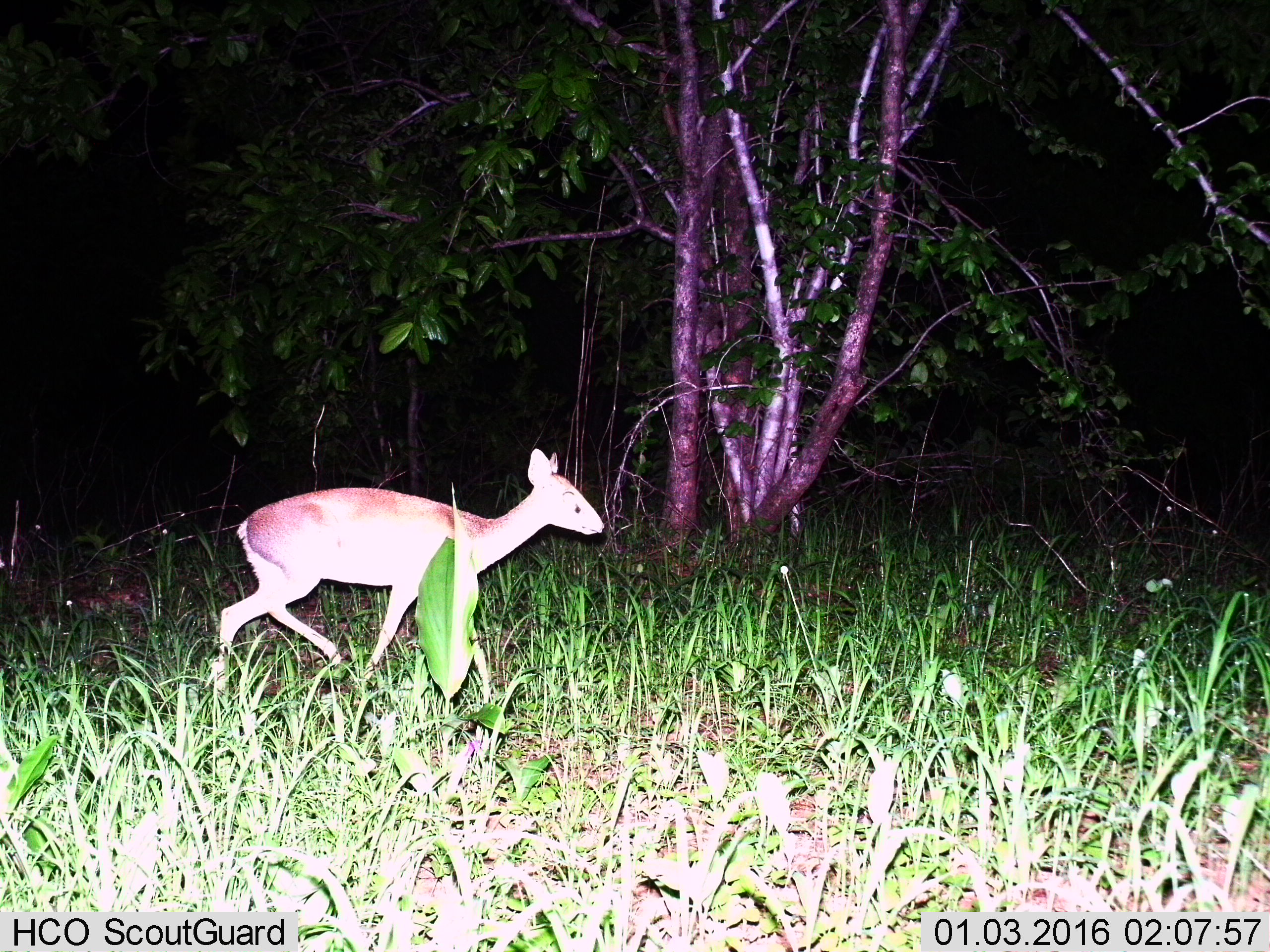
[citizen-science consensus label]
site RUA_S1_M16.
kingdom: Animalia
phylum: Chordata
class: Mammalia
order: Artiodactyla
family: Bovidae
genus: Madoqua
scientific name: Madoqua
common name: dik-dik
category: dikdik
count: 1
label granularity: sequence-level